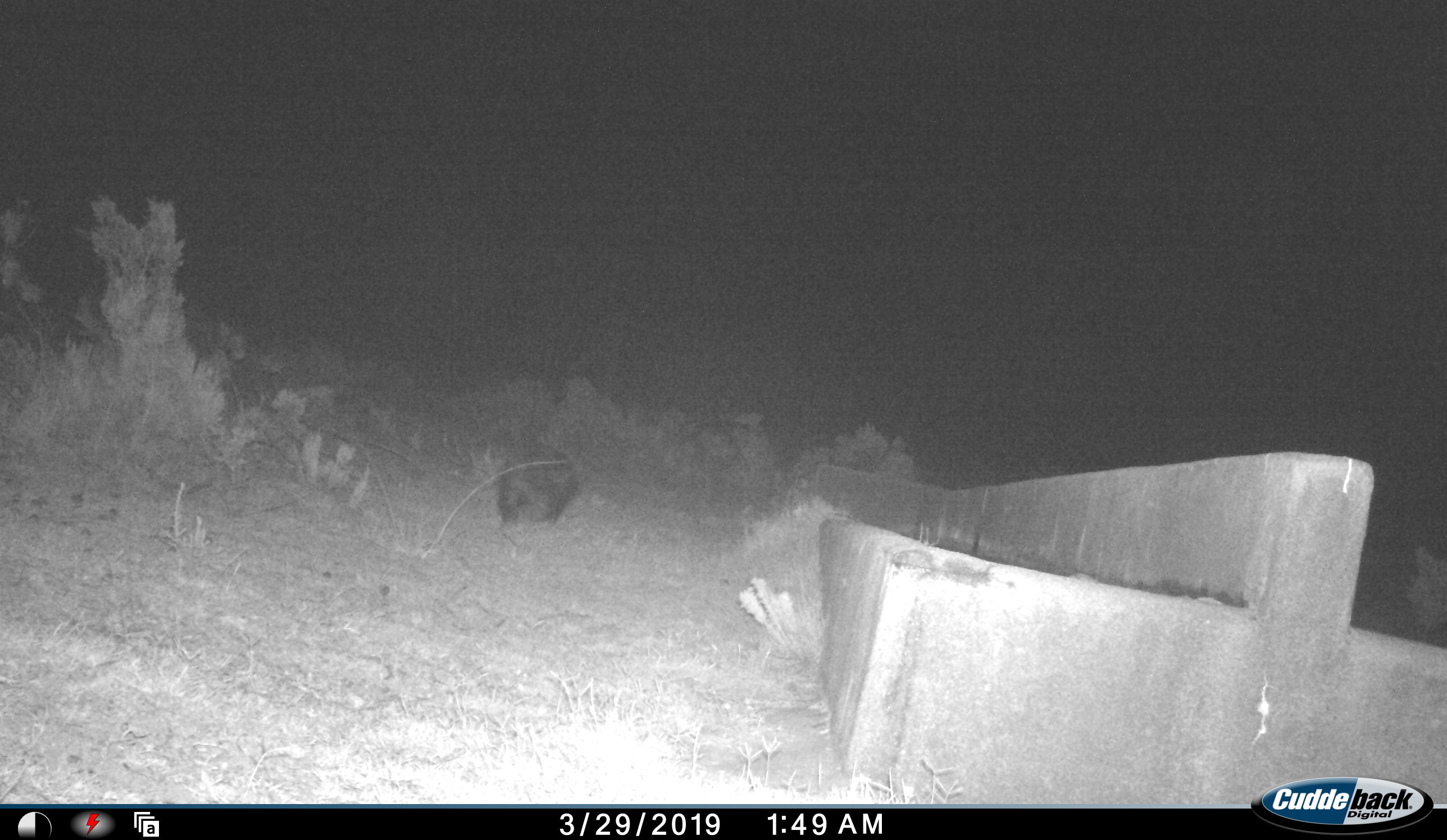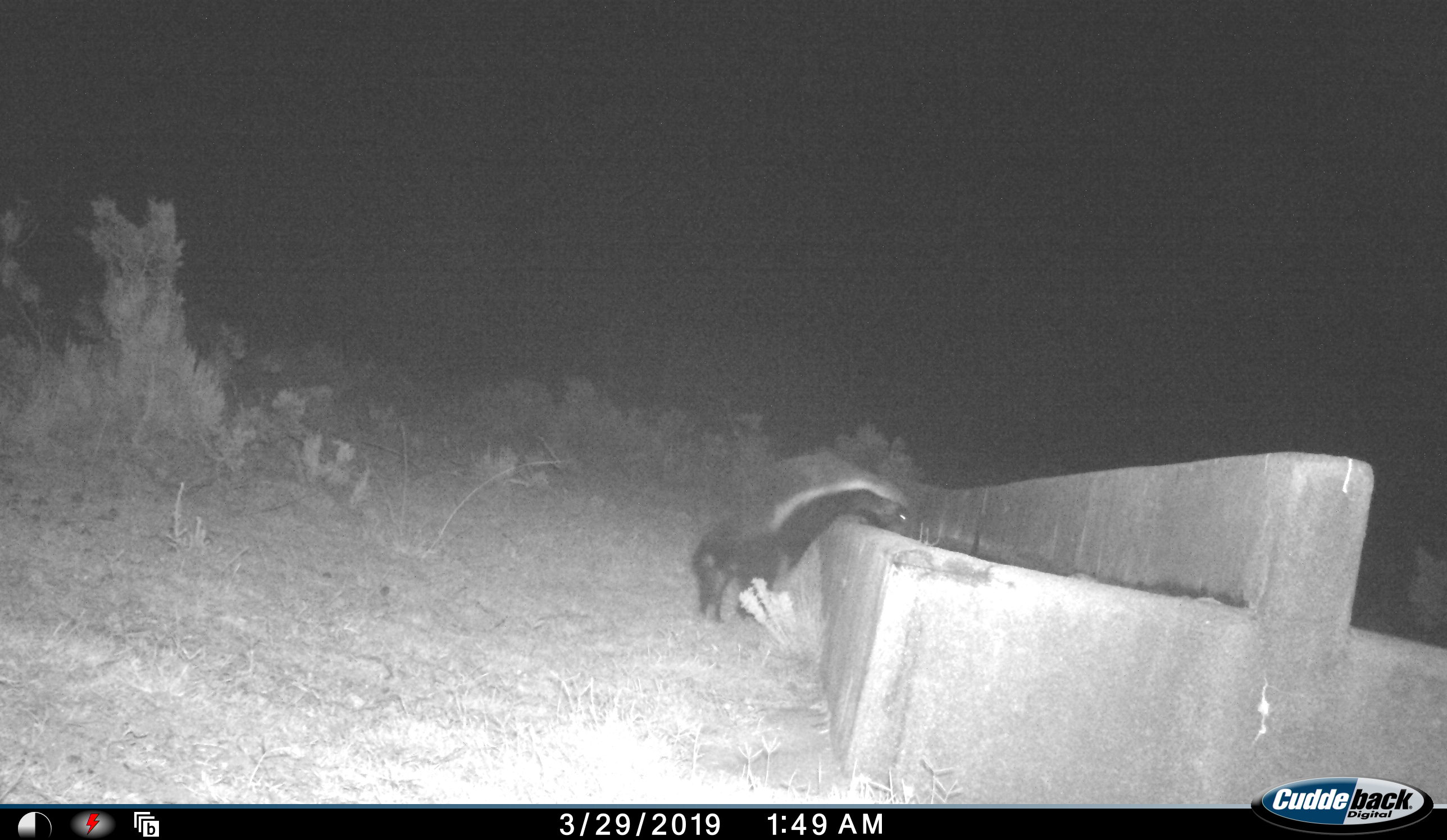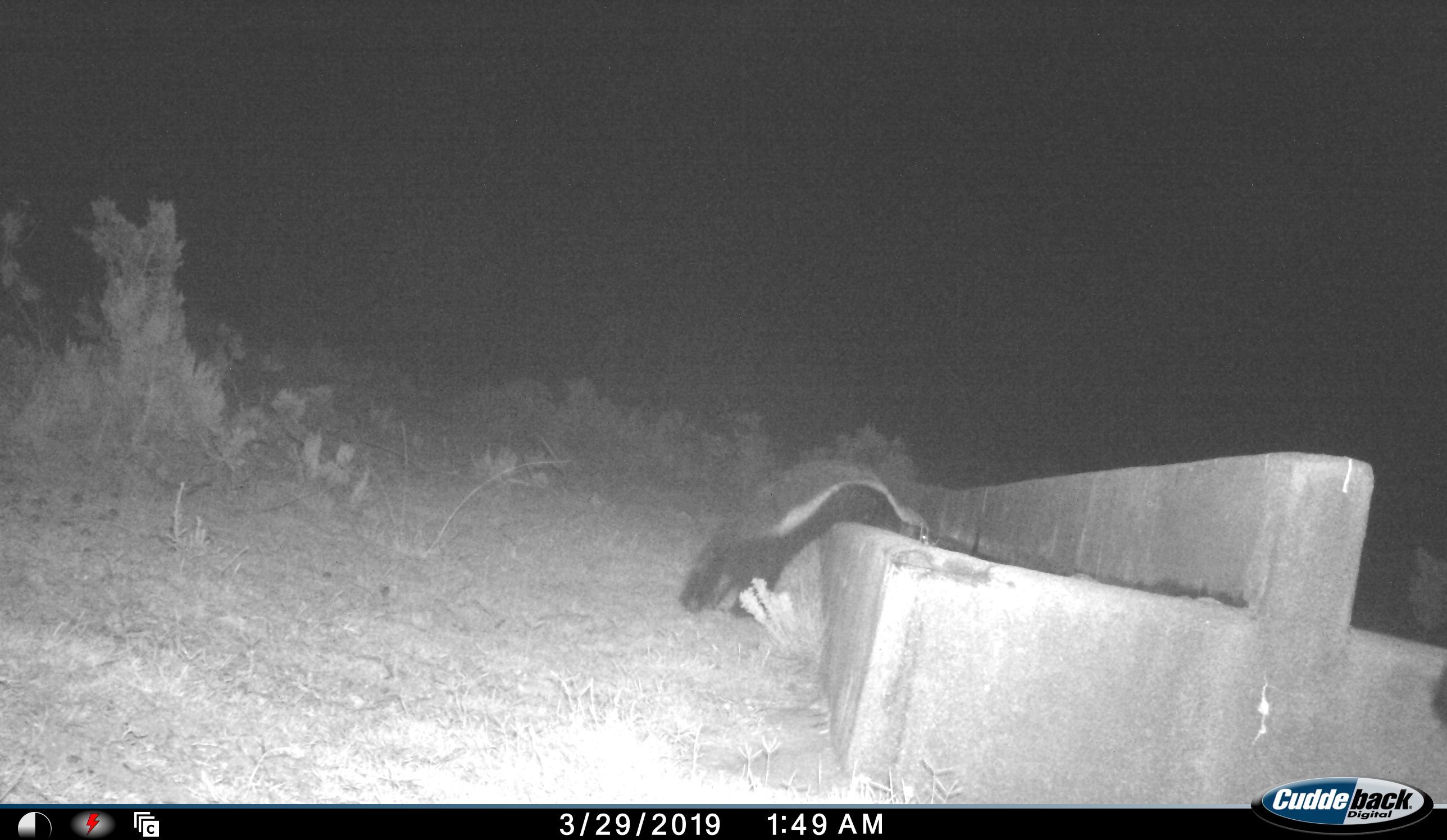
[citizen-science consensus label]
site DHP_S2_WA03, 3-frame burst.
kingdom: Animalia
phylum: Chordata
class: Mammalia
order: Carnivora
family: Mustelidae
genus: Mellivora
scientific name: Mellivora capensis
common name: honey badger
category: honeybadger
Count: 1.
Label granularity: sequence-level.